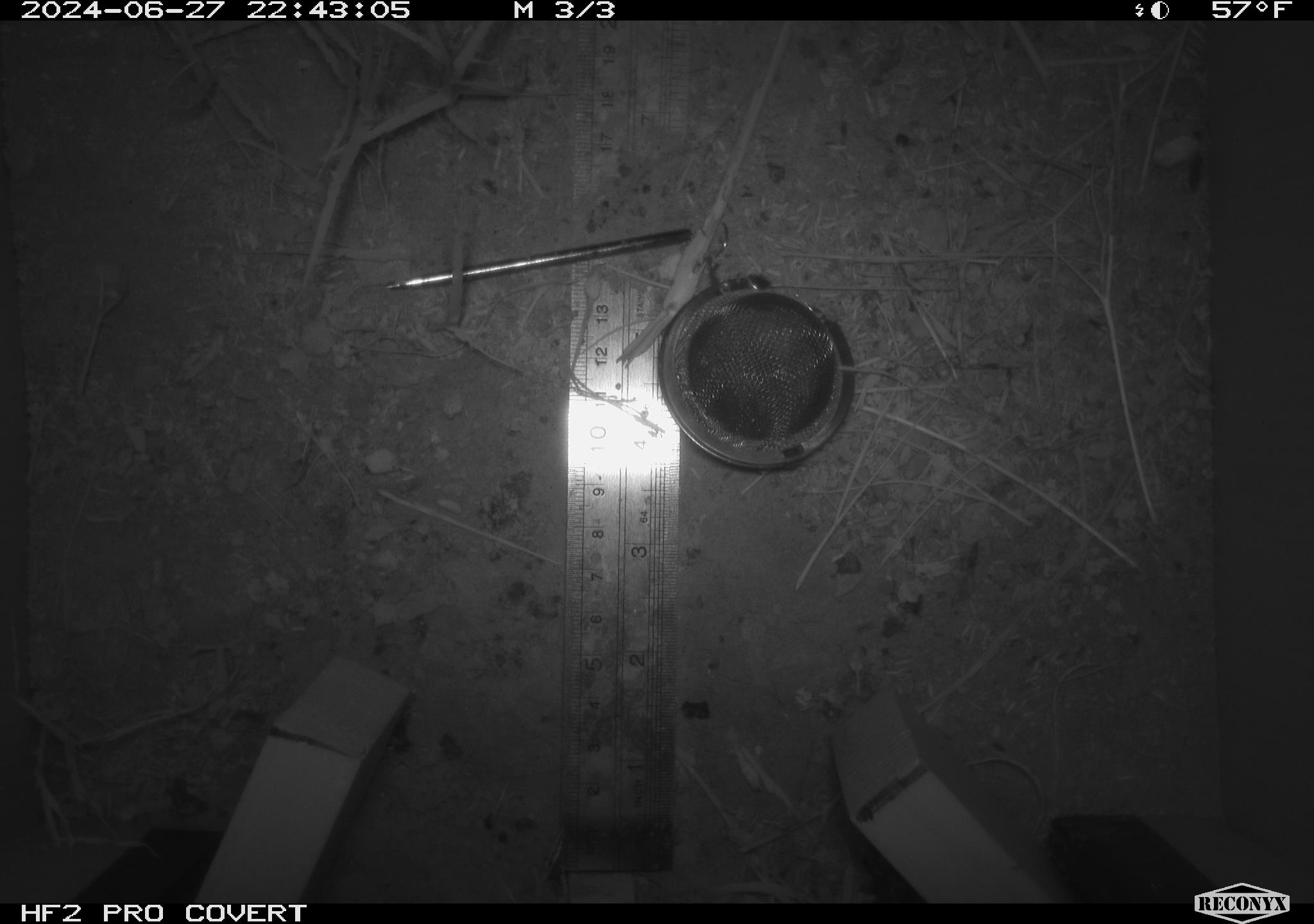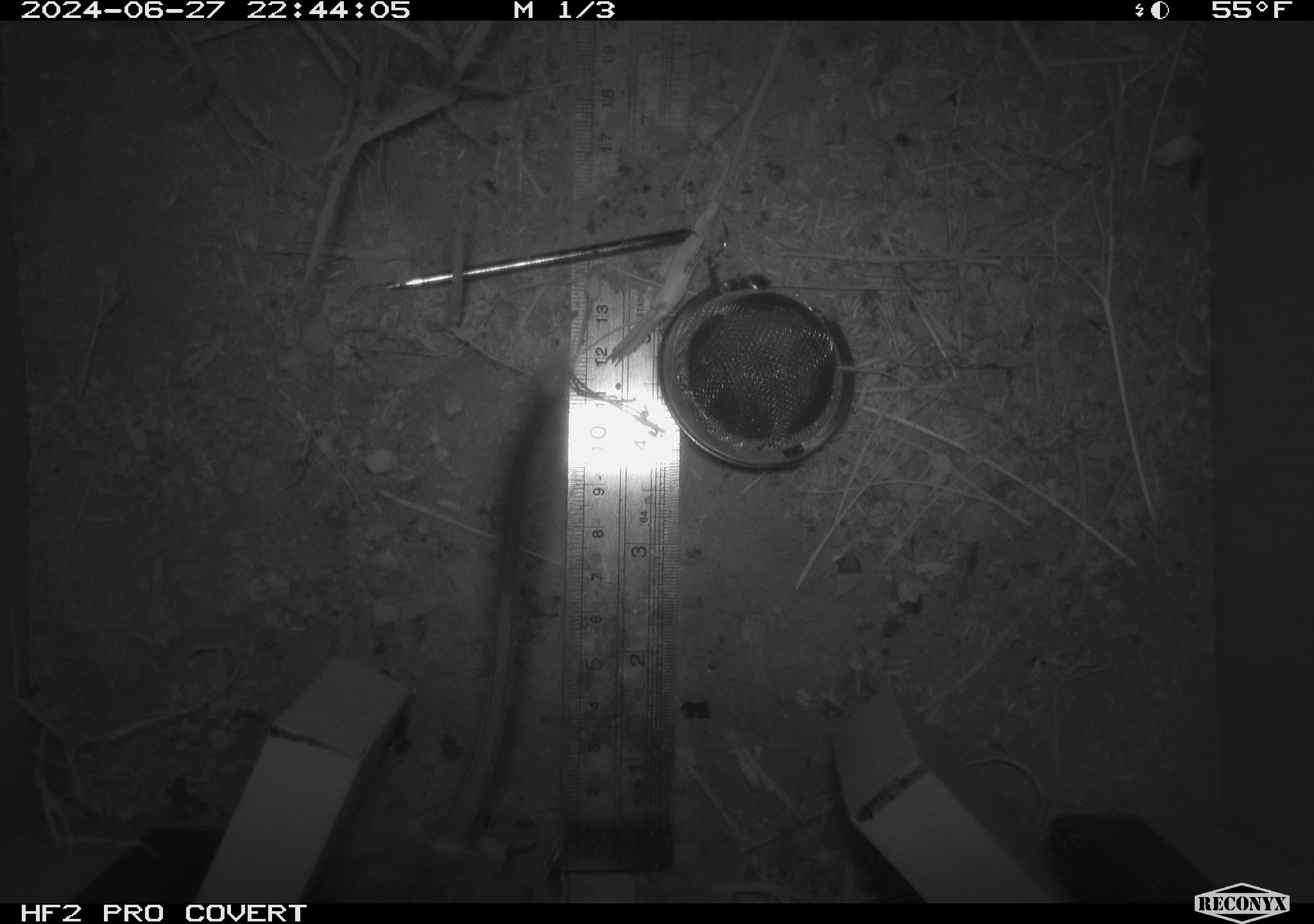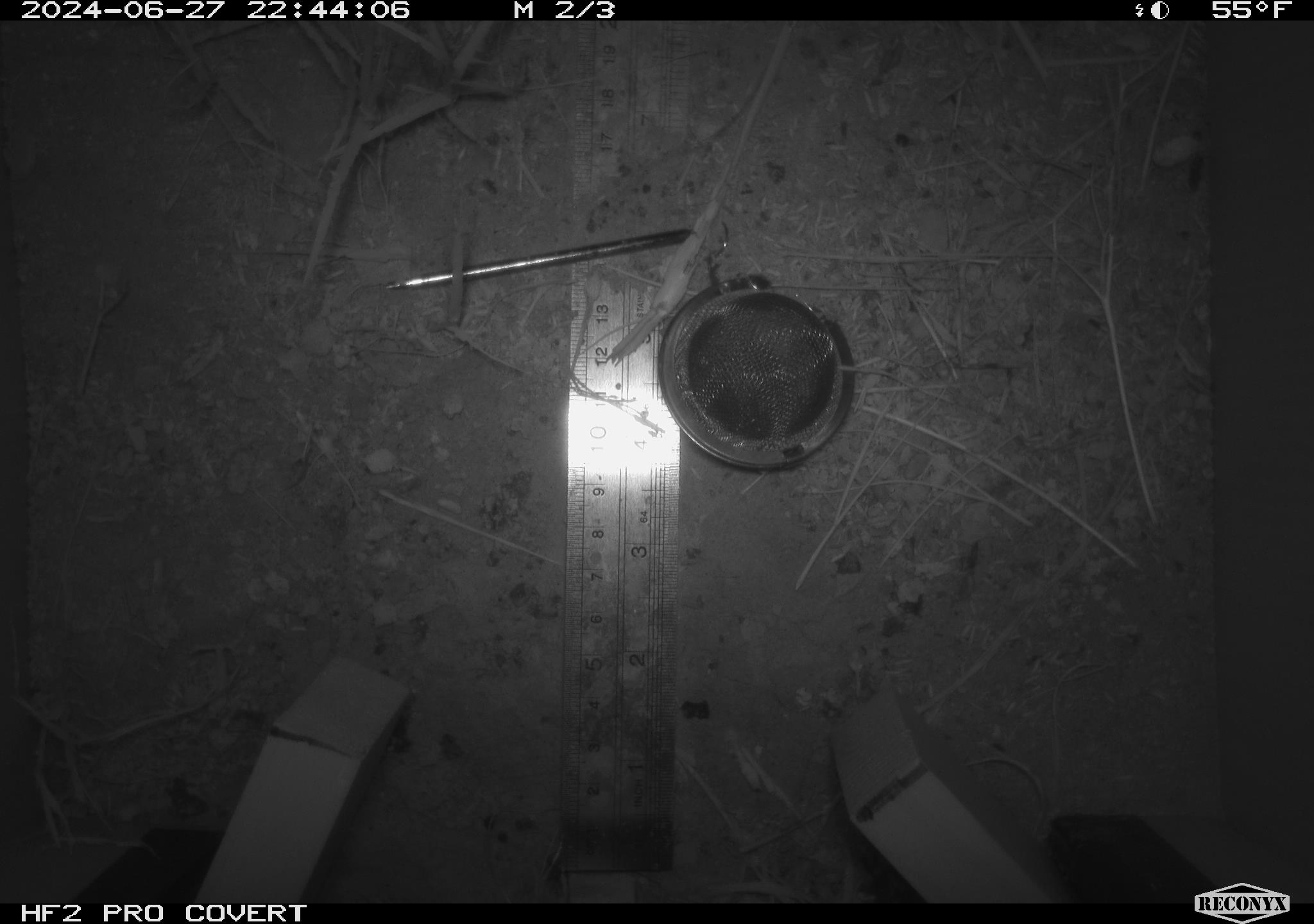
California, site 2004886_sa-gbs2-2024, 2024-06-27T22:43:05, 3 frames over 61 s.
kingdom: Animalia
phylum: Chordata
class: Mammalia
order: Rodentia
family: Heteromyidae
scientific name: Heteromyidae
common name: kangaroo rats and pocket mice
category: heteromyidae family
Heteromyidae family (kangaroo rats and pocket mice) (Heteromyidae).